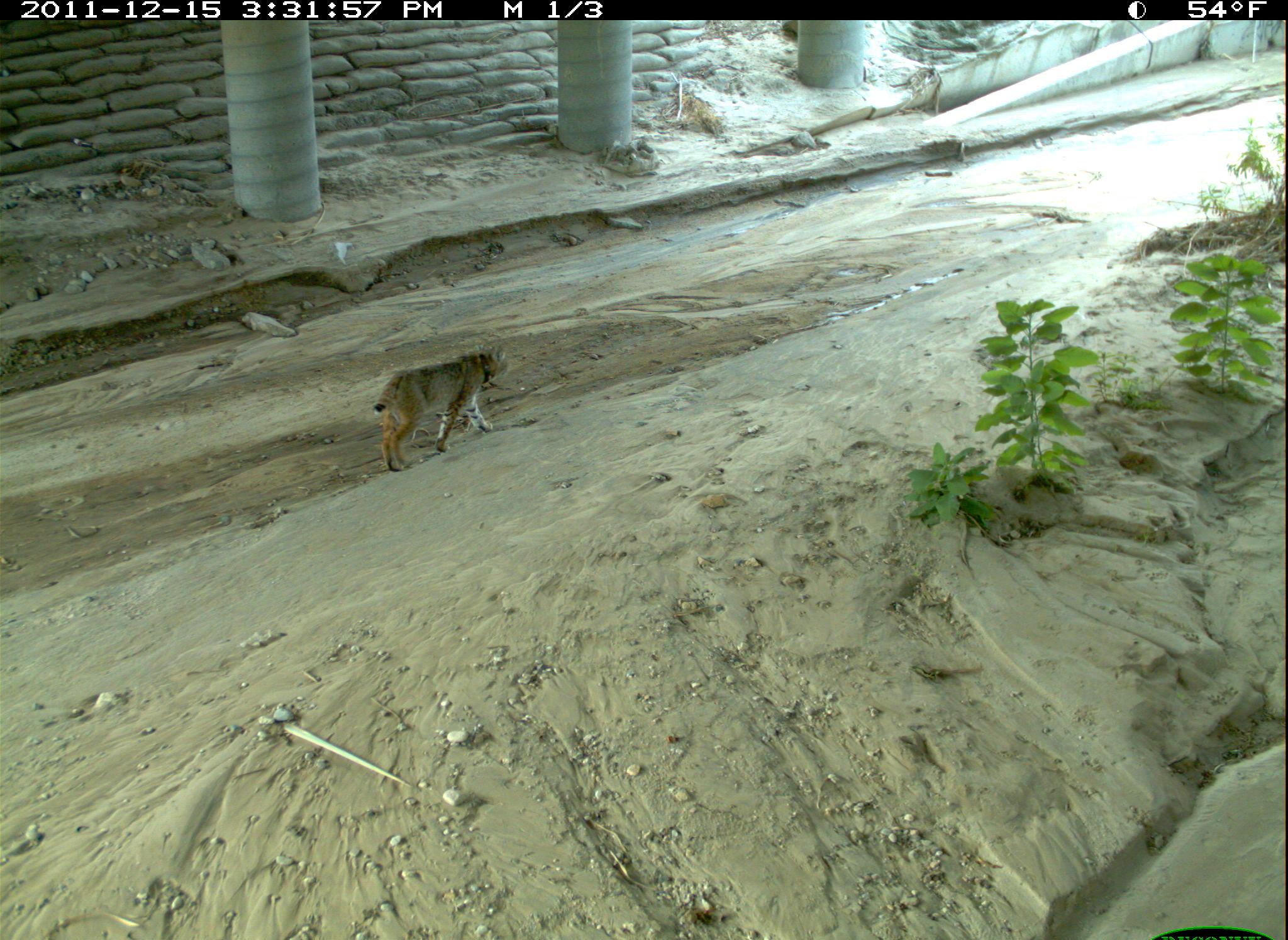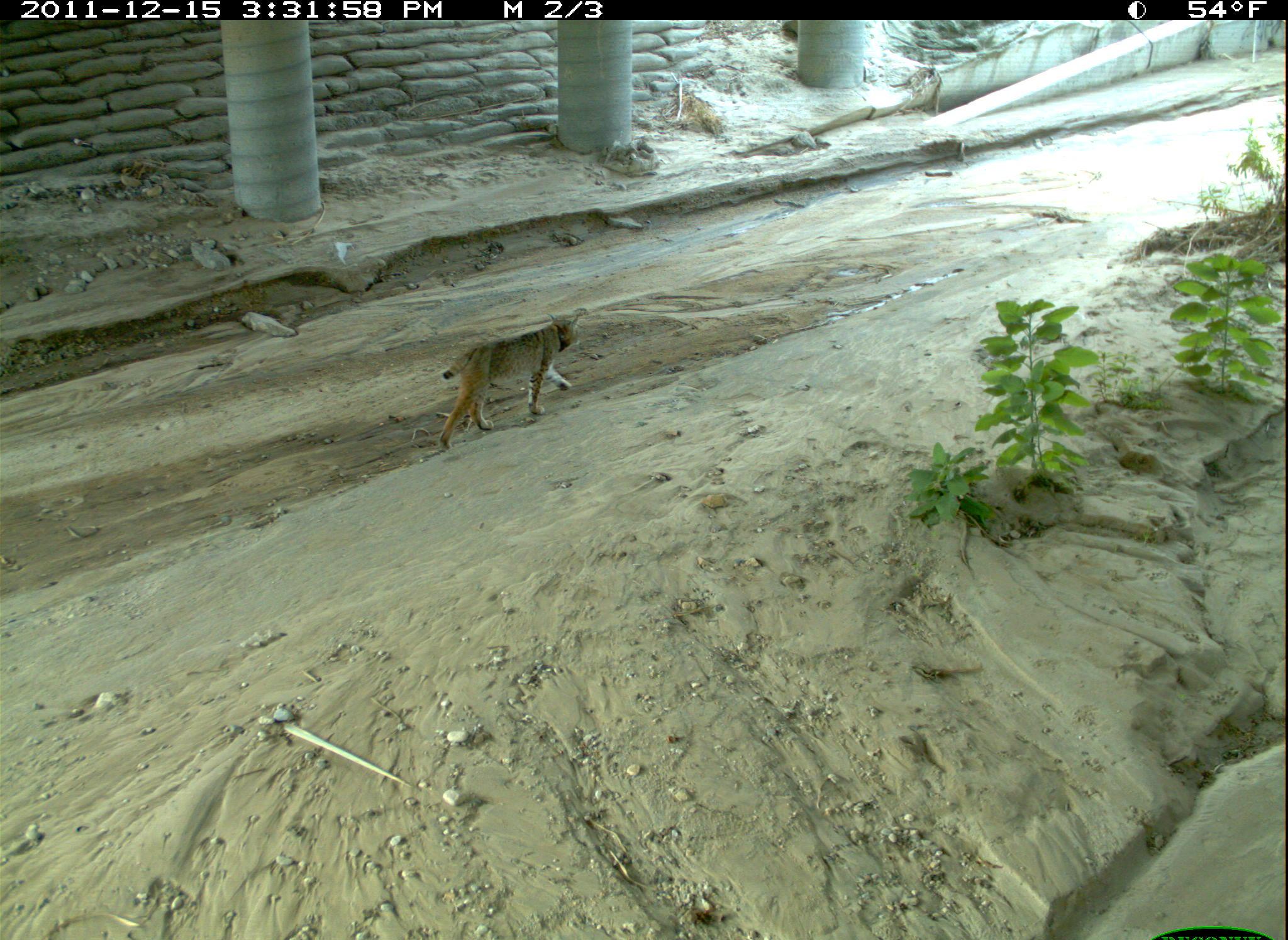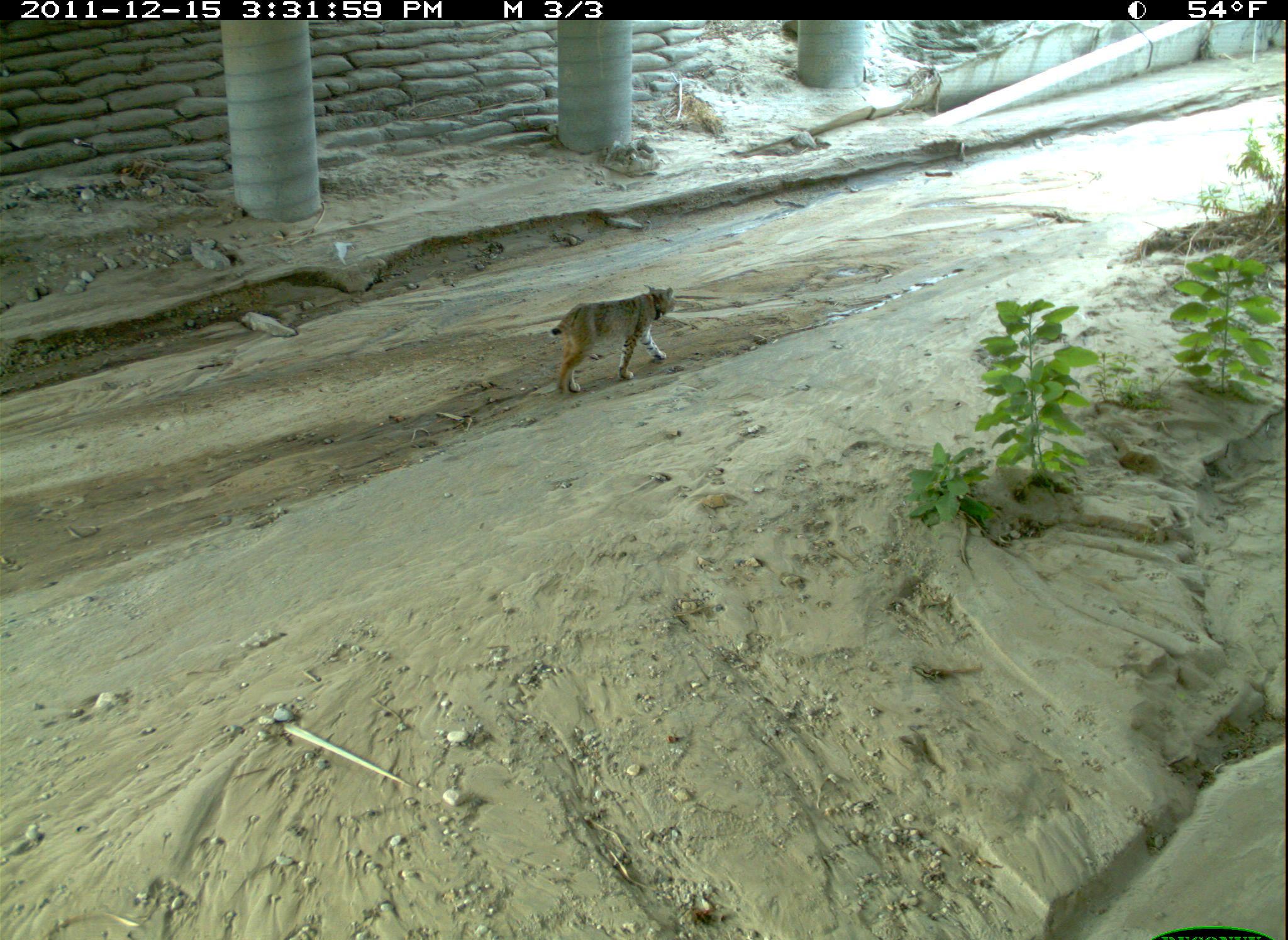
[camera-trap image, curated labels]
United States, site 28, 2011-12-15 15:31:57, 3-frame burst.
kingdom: Animalia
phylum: Chordata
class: Mammalia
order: Carnivora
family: Felidae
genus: Lynx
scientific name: Lynx rufus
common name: bobcat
Bobcat (Lynx rufus).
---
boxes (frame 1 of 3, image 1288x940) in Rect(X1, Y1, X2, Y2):
bobcat: Rect(353, 340, 533, 474)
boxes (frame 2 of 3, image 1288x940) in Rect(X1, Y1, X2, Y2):
bobcat: Rect(420, 309, 591, 451)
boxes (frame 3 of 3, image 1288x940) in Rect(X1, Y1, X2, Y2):
bobcat: Rect(536, 280, 684, 406)